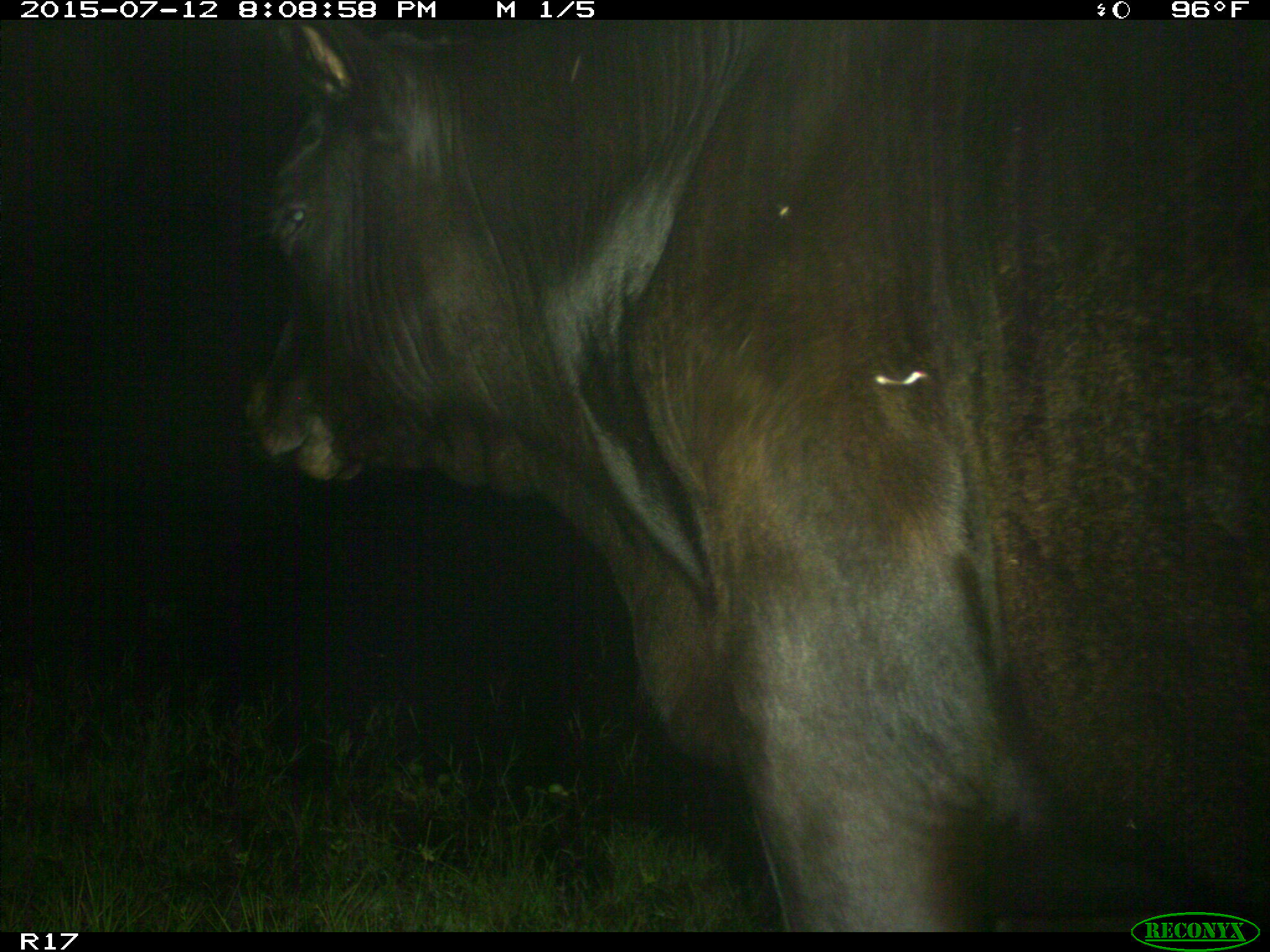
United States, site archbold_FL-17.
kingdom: Animalia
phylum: Chordata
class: Mammalia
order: Artiodactyla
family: Bovidae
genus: Bos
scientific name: Bos taurus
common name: domestic cow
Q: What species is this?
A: Bos taurus (domestic cow).